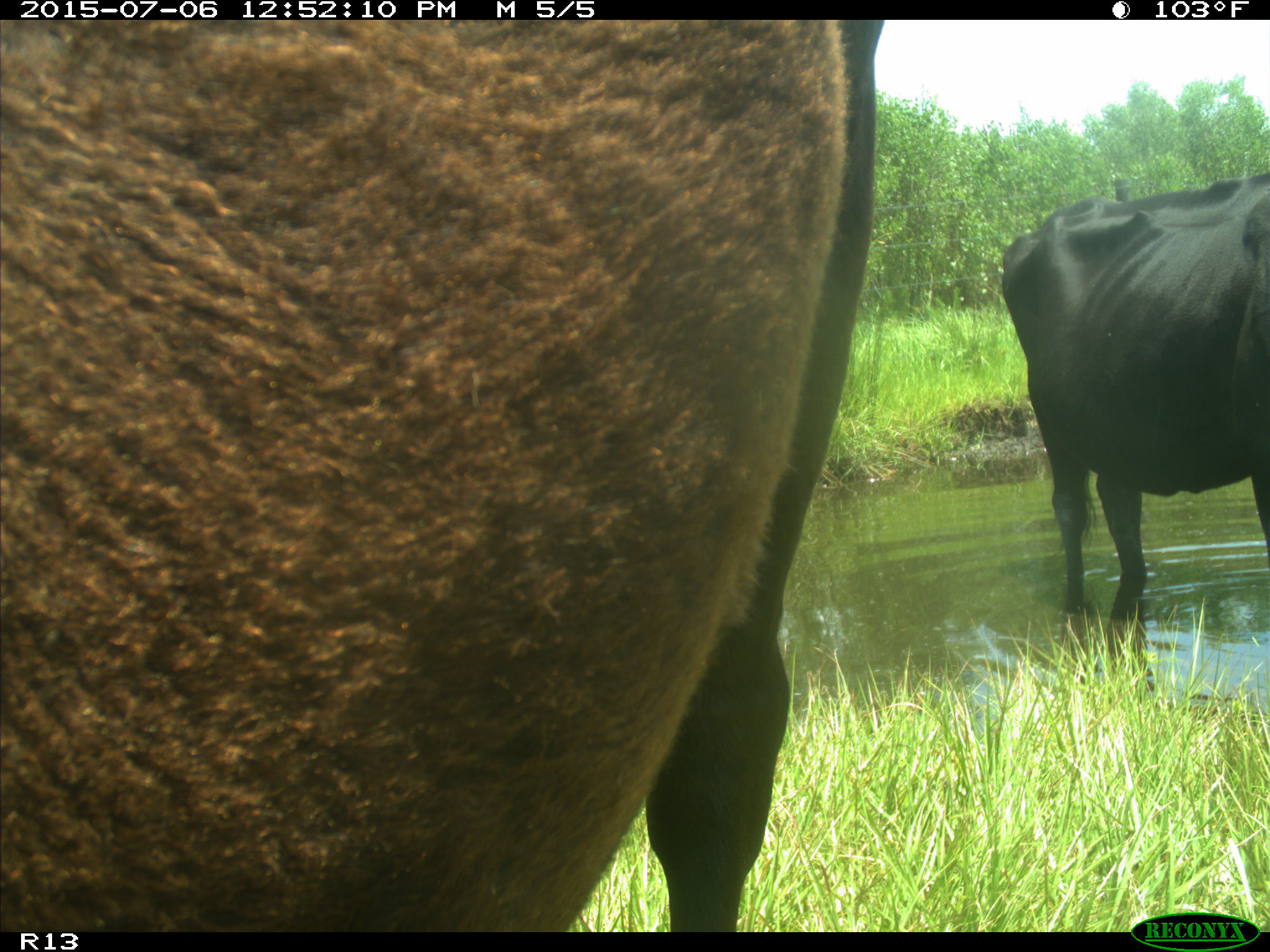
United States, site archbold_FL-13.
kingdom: Animalia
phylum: Chordata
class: Mammalia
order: Artiodactyla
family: Bovidae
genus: Bos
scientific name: Bos taurus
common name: domestic cow